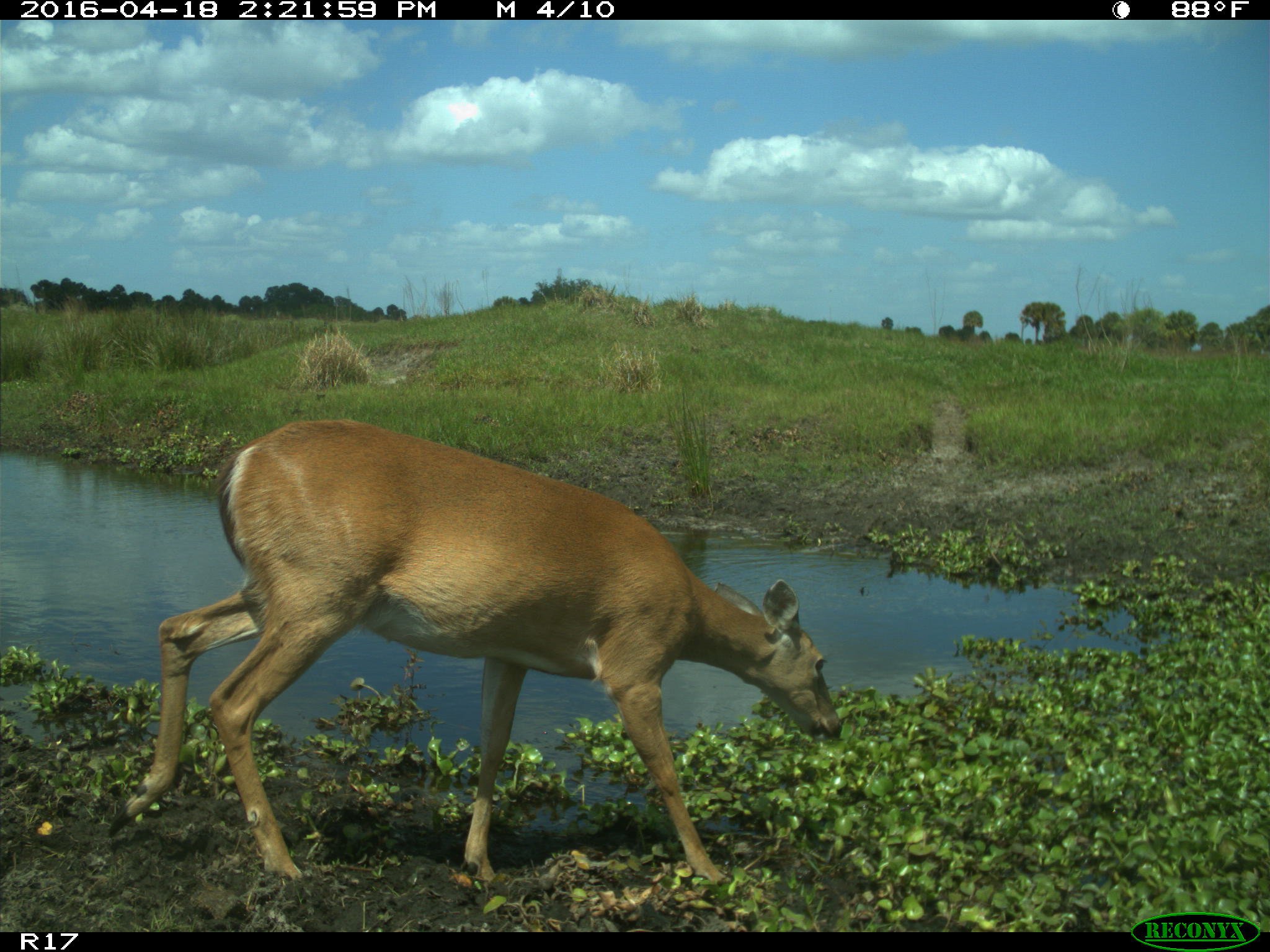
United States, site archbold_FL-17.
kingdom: Animalia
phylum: Chordata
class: Mammalia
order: Artiodactyla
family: Cervidae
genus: Odocoileus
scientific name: Odocoileus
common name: deer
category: unidentified deer